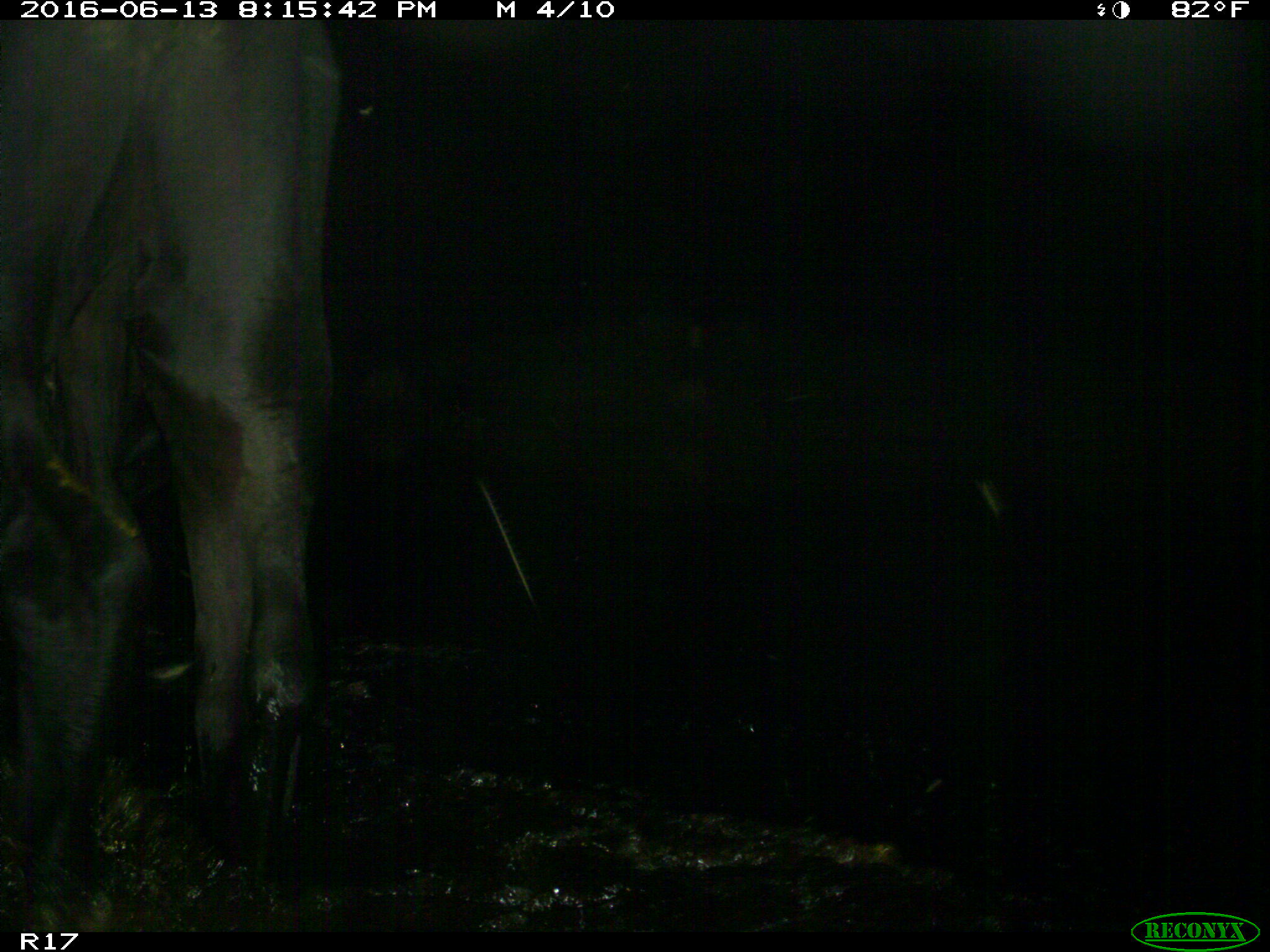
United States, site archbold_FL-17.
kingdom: Animalia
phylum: Chordata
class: Mammalia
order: Artiodactyla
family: Bovidae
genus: Bos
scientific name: Bos taurus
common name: domestic cow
Bos taurus (domestic cow).